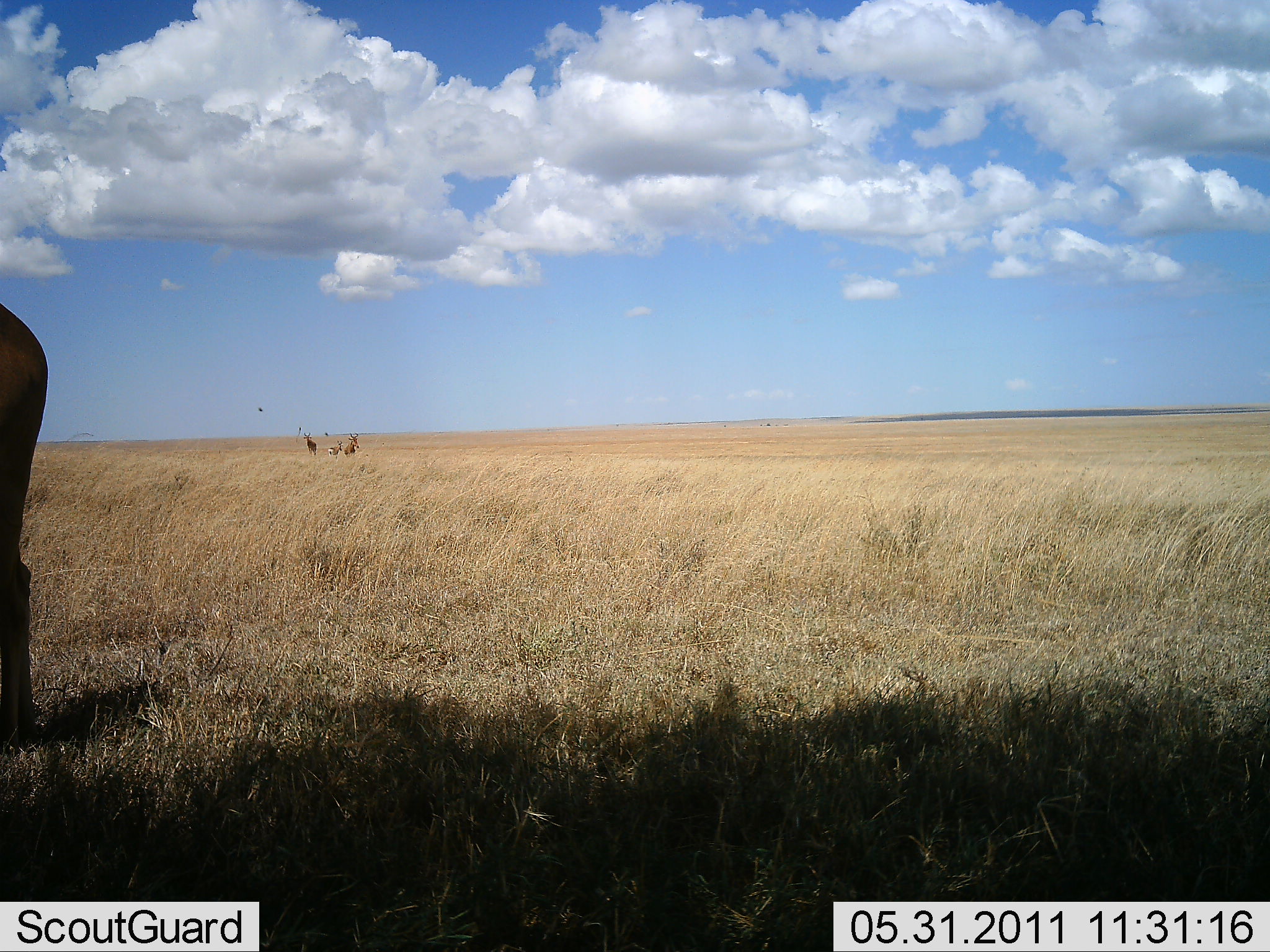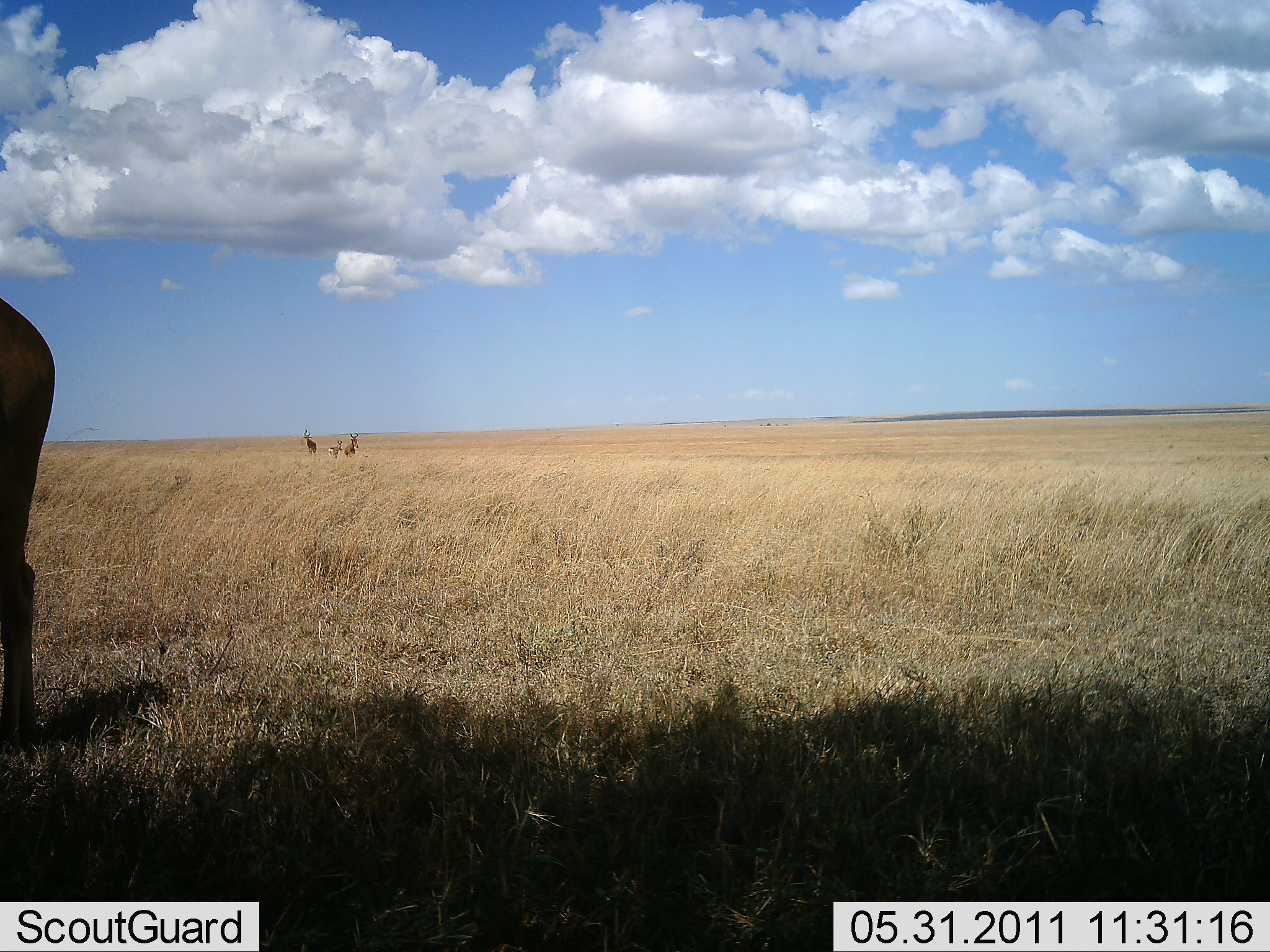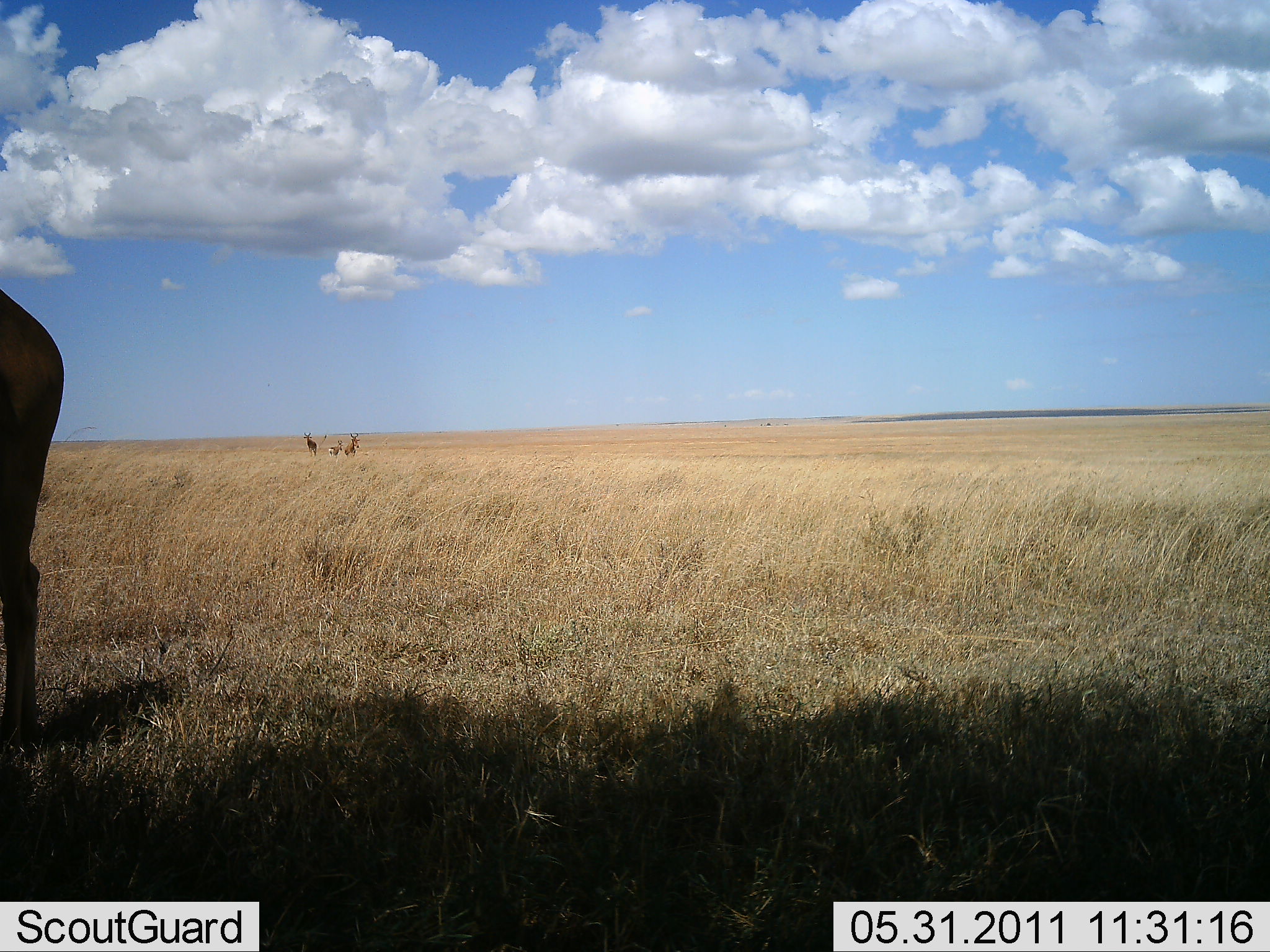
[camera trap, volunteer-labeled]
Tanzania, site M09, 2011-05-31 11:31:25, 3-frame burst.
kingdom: Animalia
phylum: Chordata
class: Mammalia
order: Artiodactyla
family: Bovidae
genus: Alcelaphus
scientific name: Alcelaphus buselaphus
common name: hartebeest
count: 4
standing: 100%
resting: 0%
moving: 0%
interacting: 0%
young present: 33%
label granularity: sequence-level